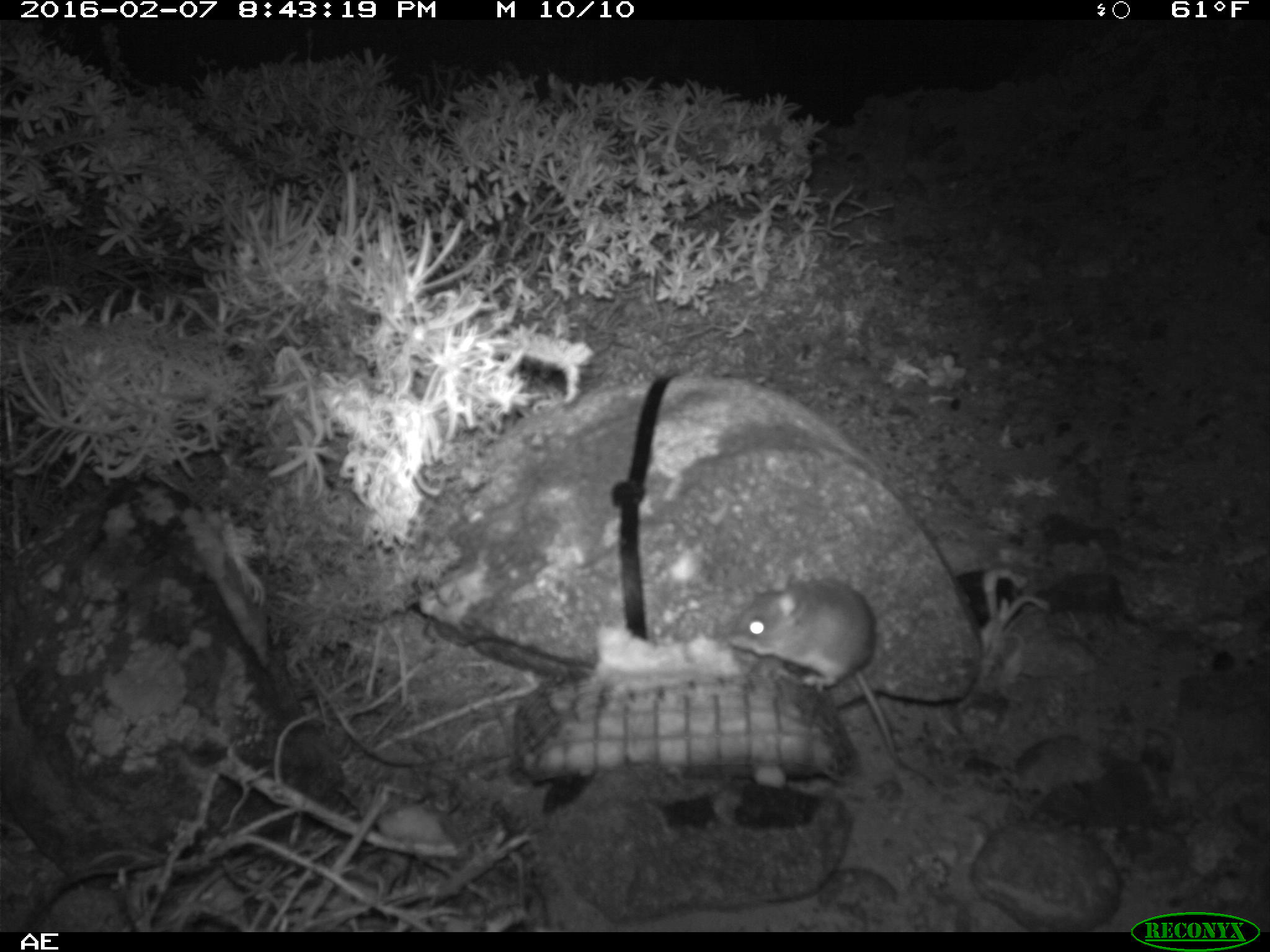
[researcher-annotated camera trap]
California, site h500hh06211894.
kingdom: Animalia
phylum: Chordata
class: Mammalia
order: Rodentia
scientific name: Rodentia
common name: rodent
Rodent (Rodentia).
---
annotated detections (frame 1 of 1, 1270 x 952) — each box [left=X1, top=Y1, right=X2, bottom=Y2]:
rodent: [left=728, top=564, right=938, bottom=783]